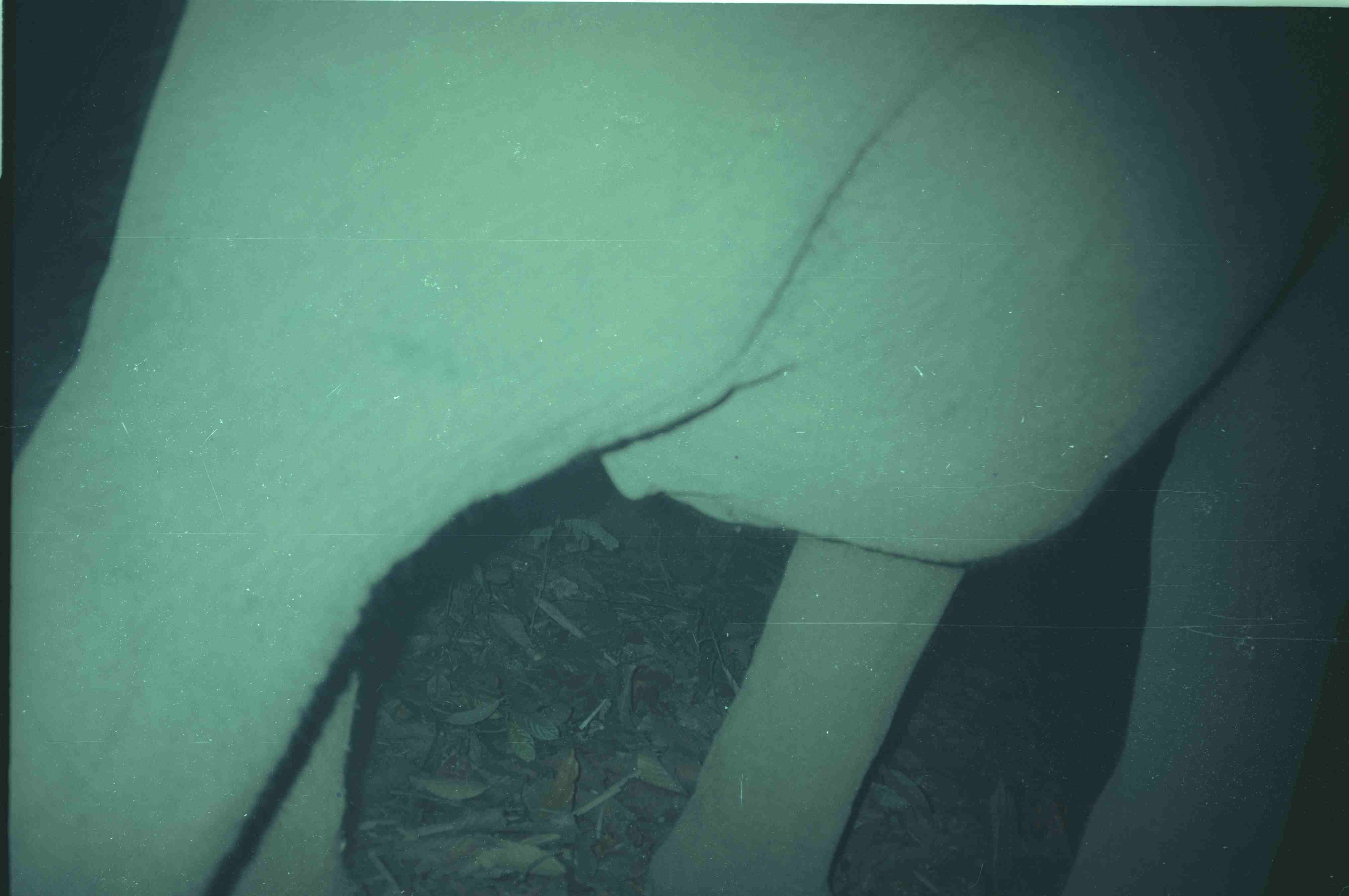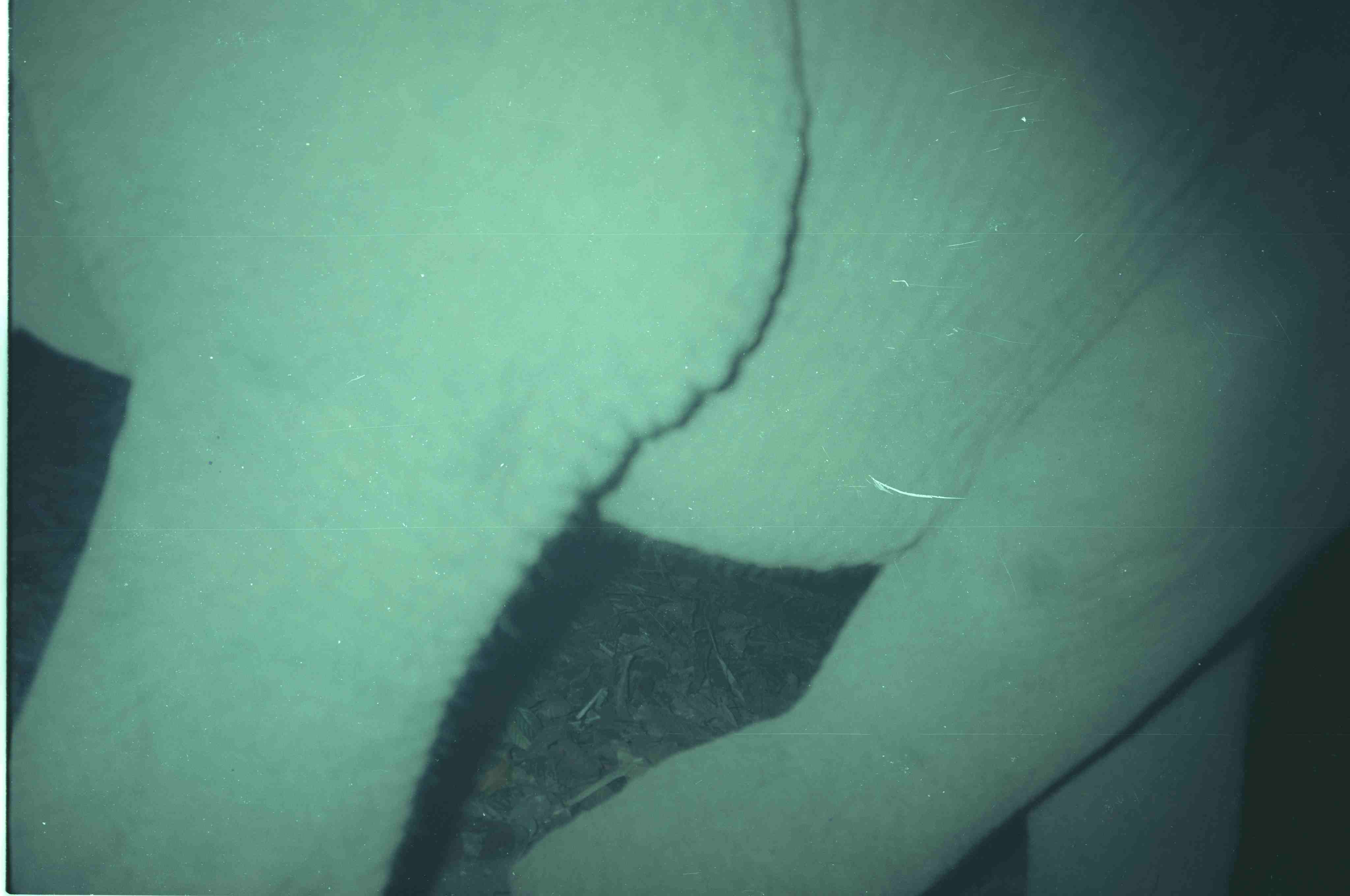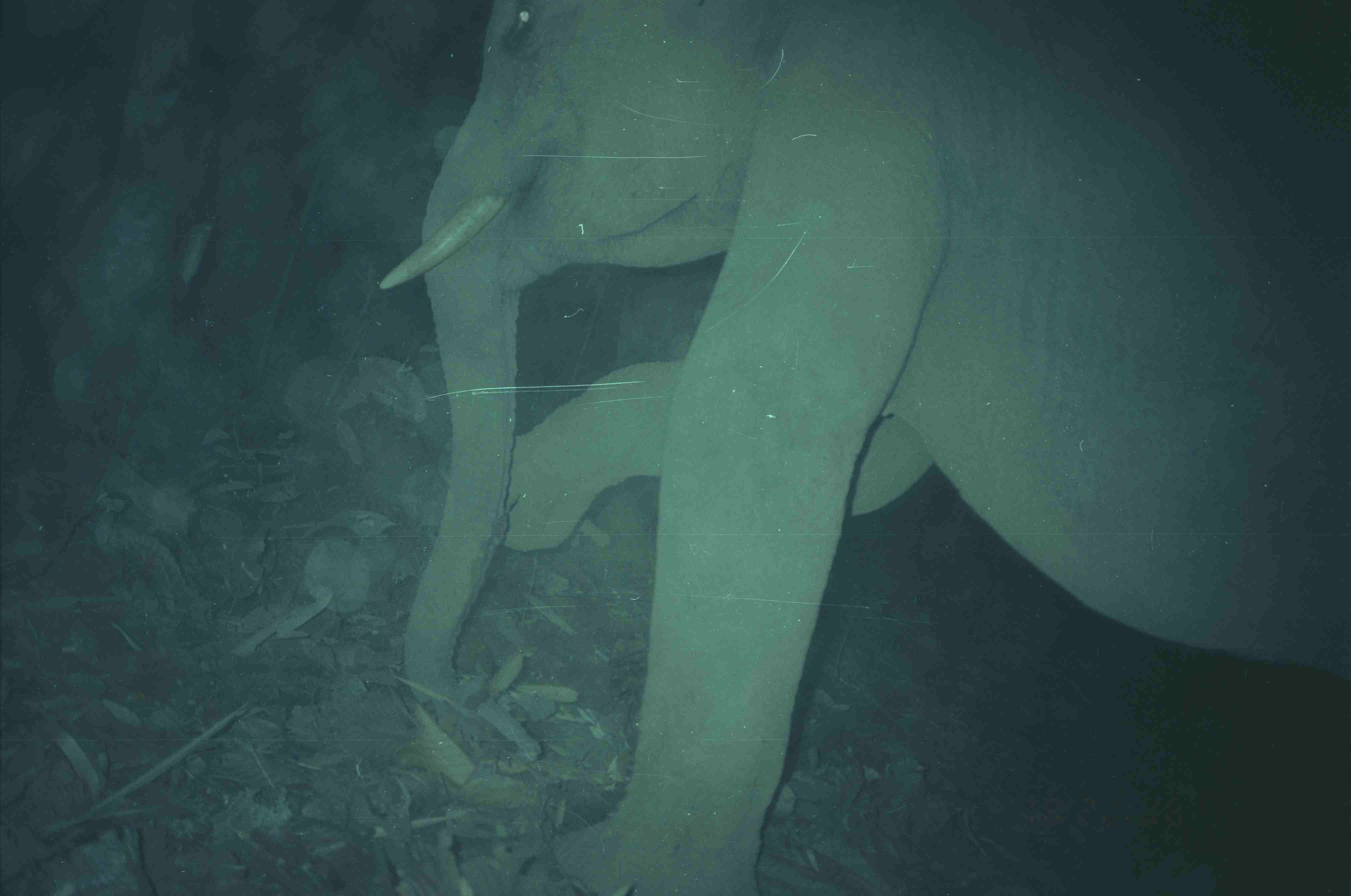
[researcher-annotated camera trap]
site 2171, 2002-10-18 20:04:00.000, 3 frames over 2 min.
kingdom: Animalia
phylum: Chordata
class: Mammalia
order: Proboscidea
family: Elephantidae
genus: Elephas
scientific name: Elephas maximus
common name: asian elephant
Elephas maximus (asian elephant), count 1.